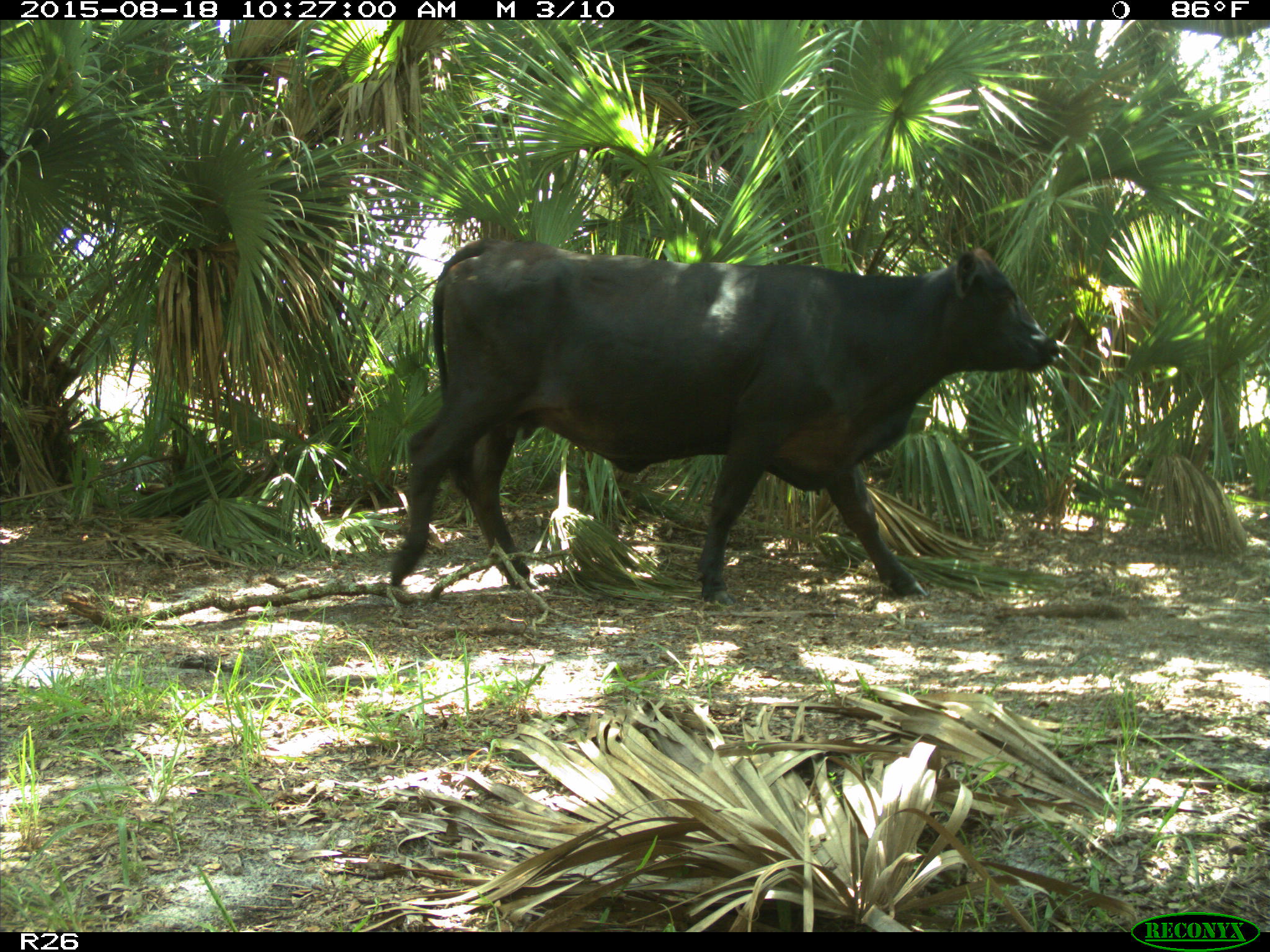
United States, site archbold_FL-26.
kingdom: Animalia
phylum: Chordata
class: Mammalia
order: Artiodactyla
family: Bovidae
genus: Bos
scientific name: Bos taurus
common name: domestic cow